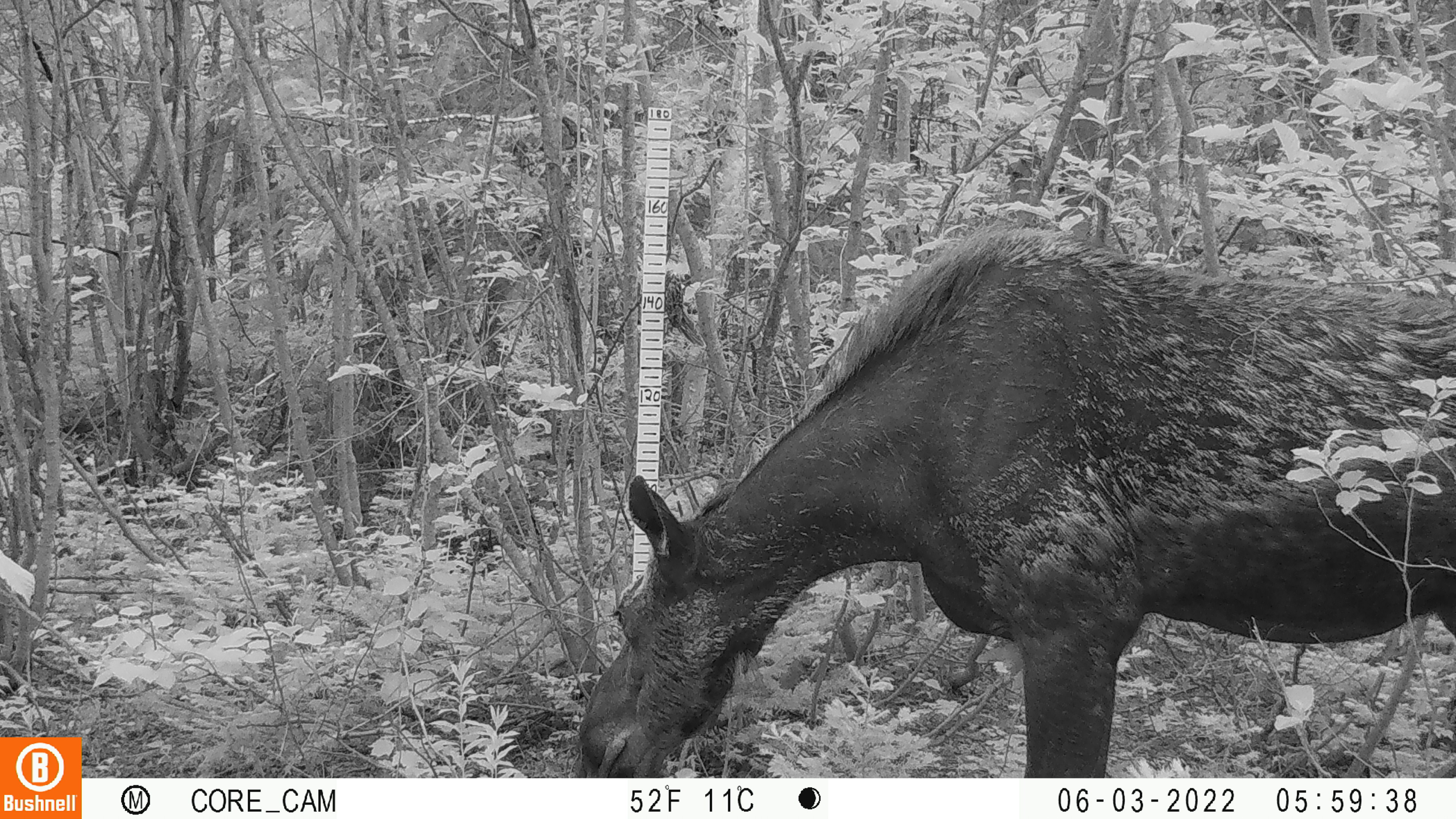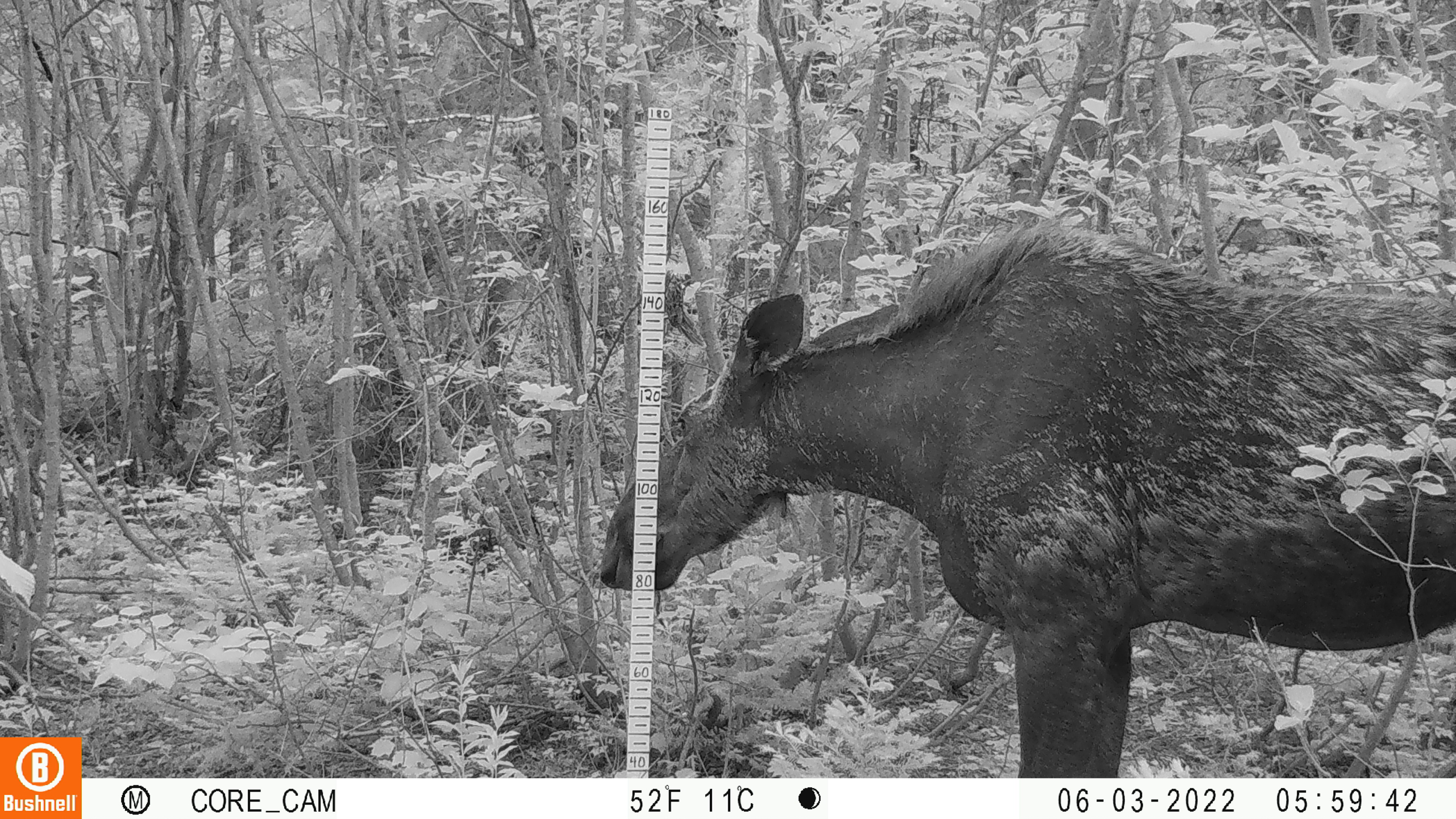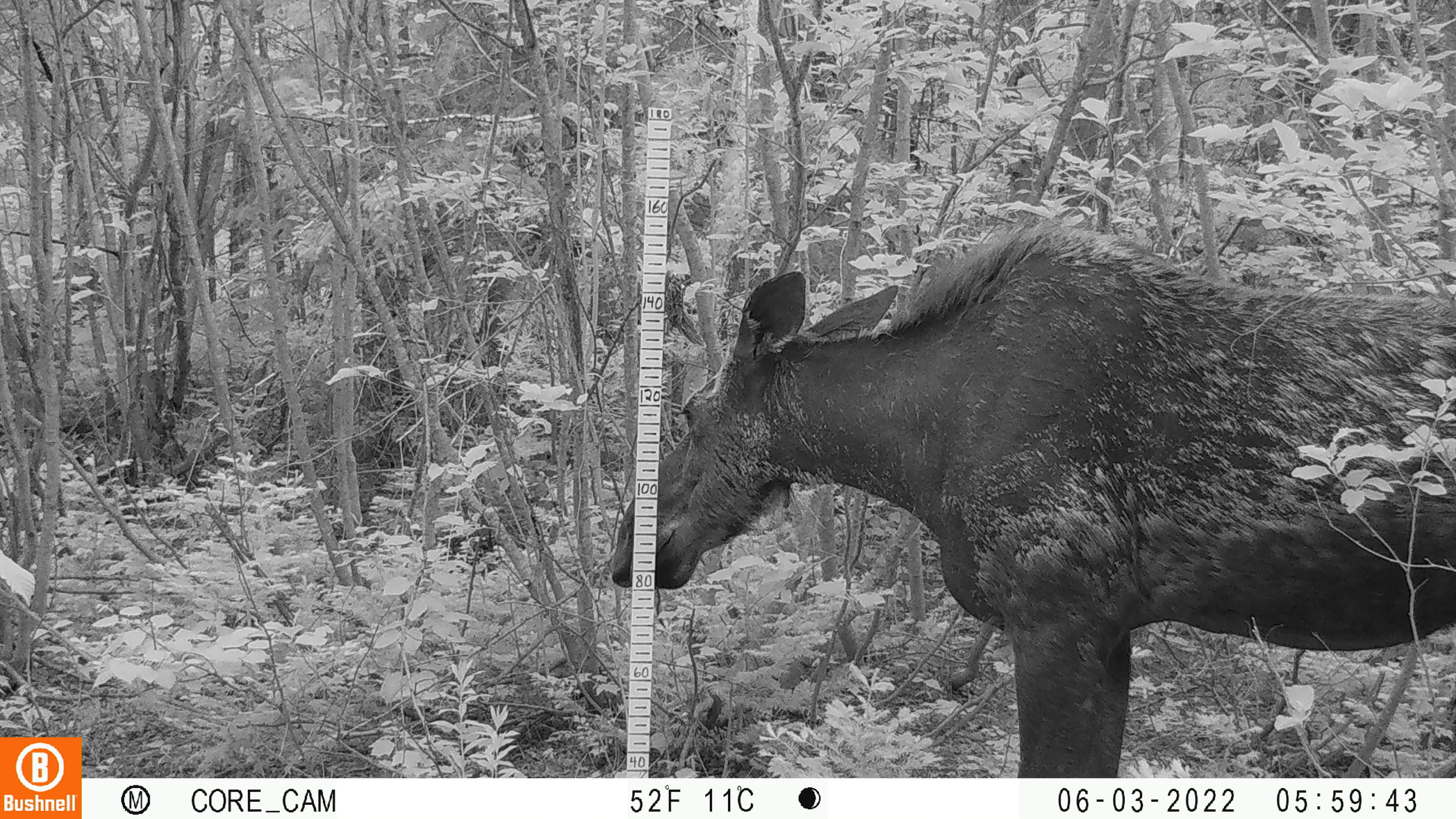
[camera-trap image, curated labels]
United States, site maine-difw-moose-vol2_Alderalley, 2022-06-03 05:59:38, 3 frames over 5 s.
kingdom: Animalia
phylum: Chordata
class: Mammalia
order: Artiodactyla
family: Cervidae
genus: Alces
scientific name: Alces alces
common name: moose